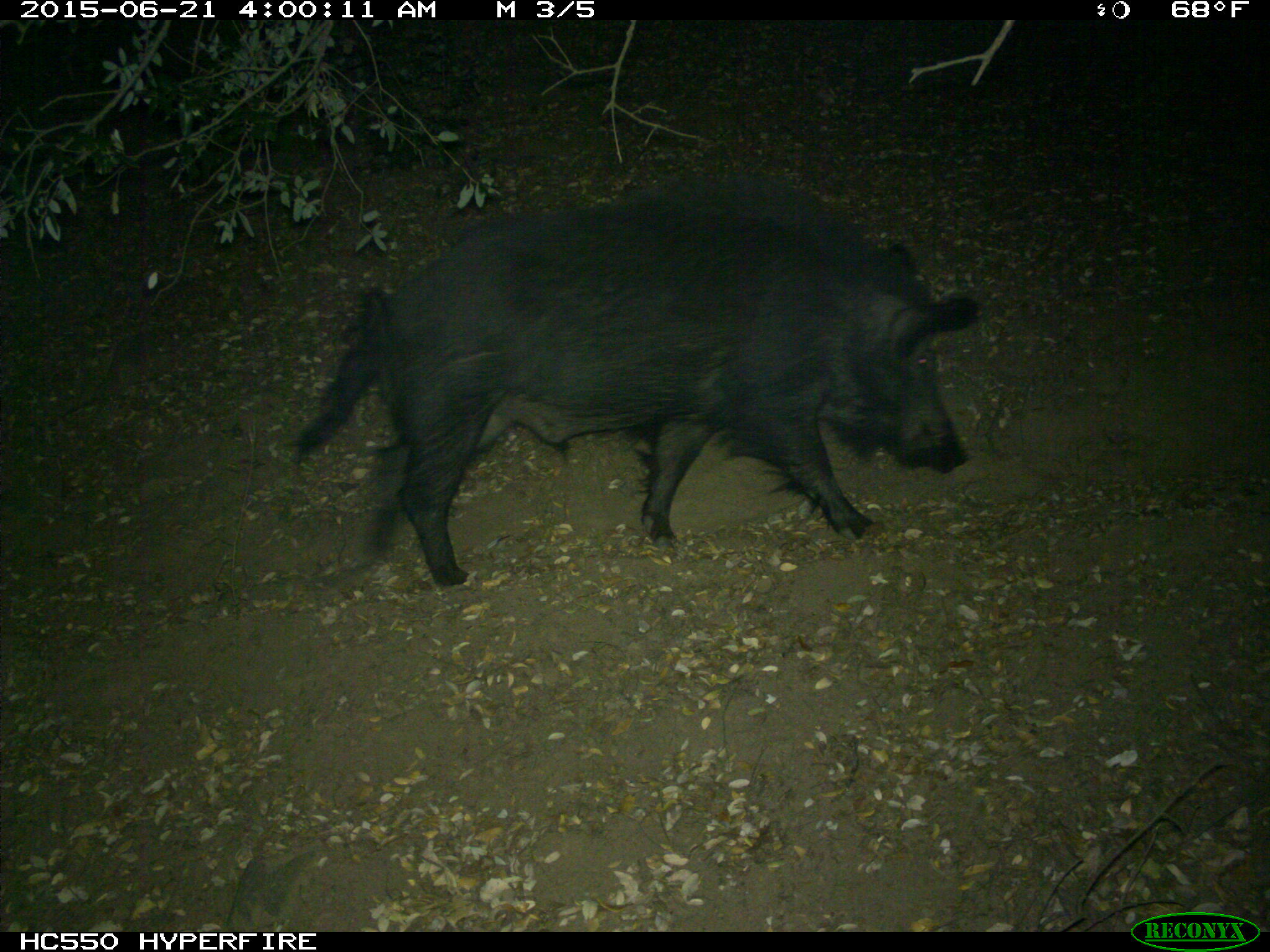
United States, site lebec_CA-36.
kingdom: Animalia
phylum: Chordata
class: Mammalia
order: Artiodactyla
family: Suidae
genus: Sus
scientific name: Sus scrofa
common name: wild boar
Sus scrofa (wild boar).